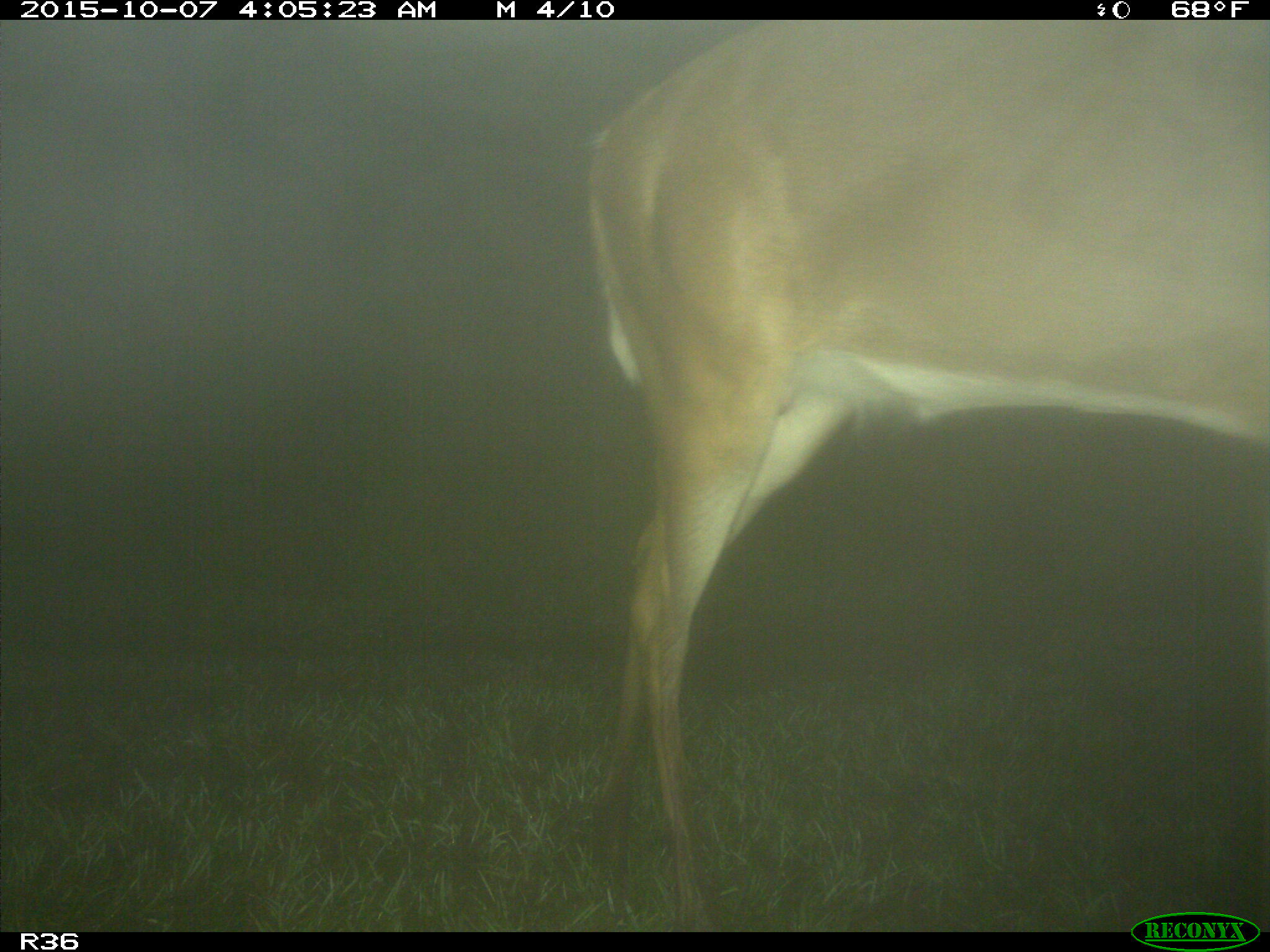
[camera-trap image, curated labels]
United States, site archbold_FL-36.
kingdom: Animalia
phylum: Chordata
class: Mammalia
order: Artiodactyla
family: Cervidae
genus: Odocoileus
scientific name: Odocoileus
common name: deer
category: unidentified deer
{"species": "unidentified deer (deer) (Odocoileus)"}